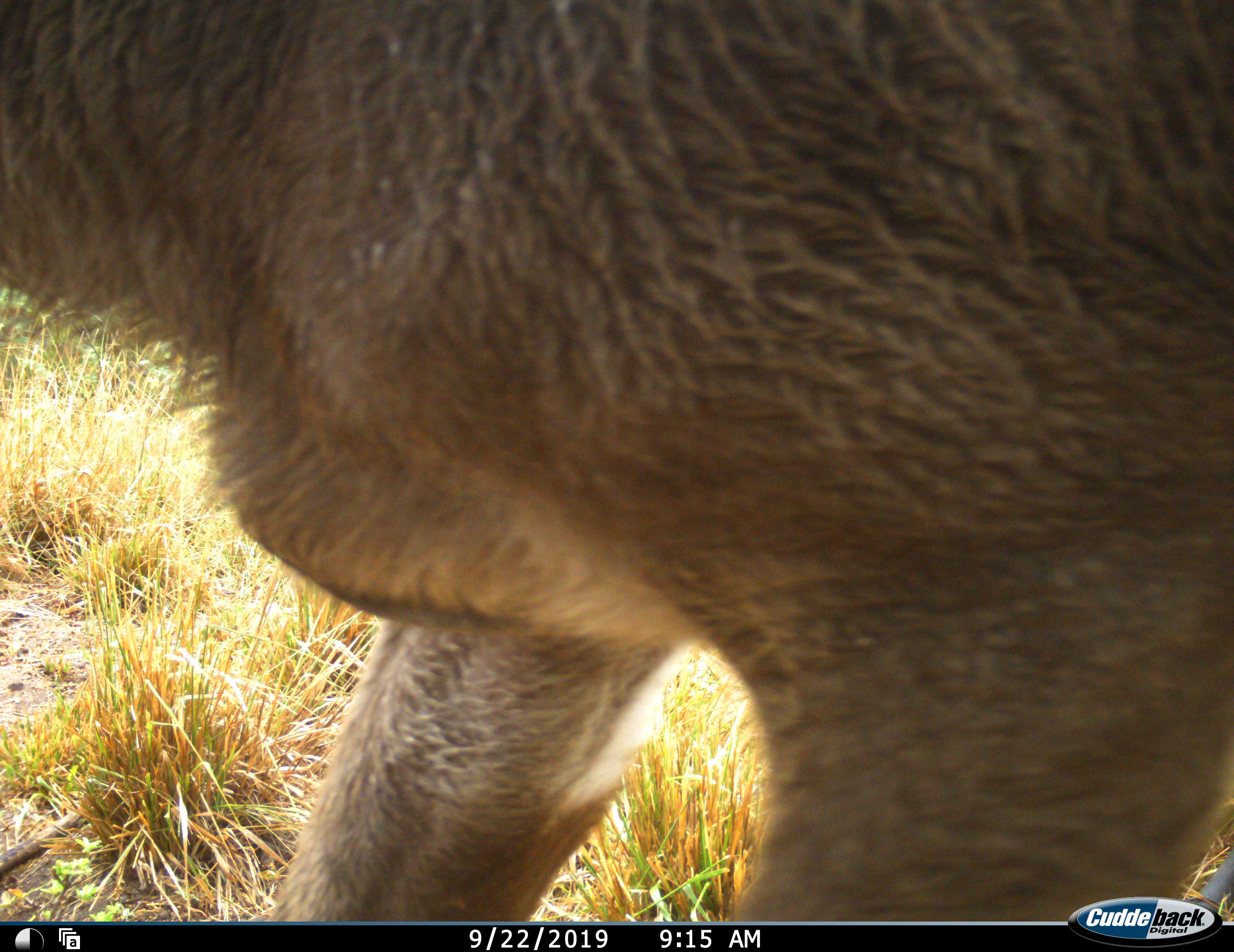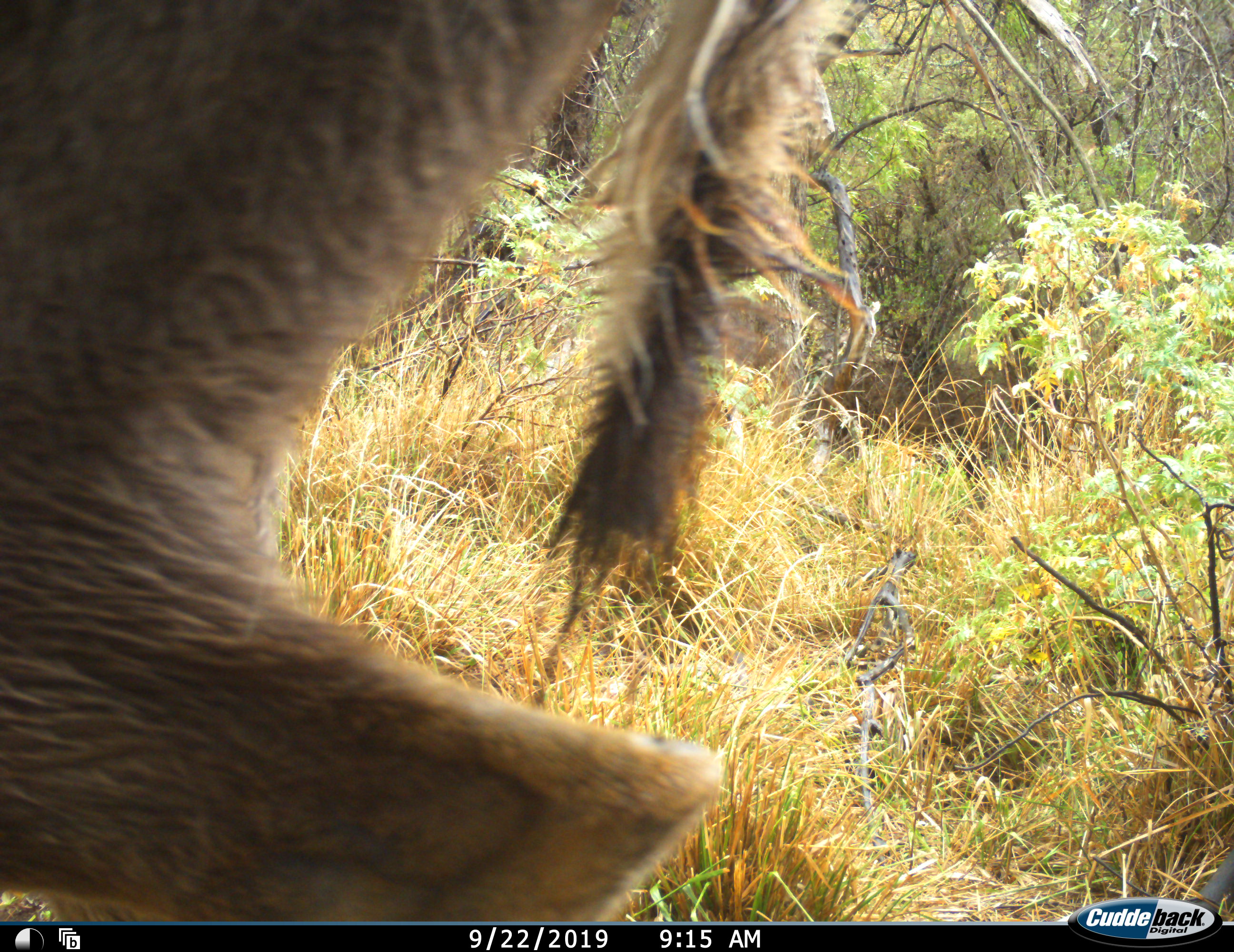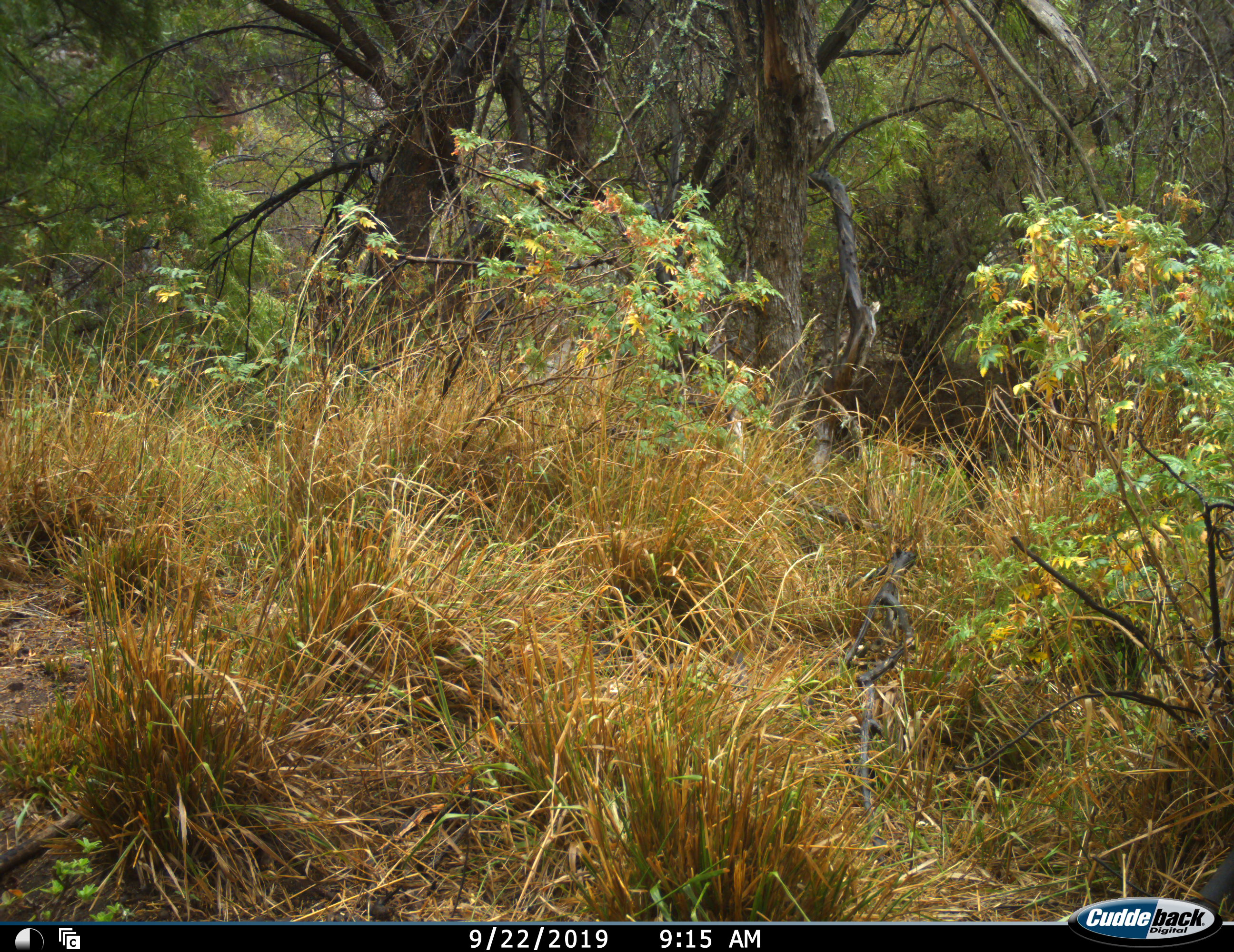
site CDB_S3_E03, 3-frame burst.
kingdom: Animalia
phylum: Chordata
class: Mammalia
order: Artiodactyla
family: Bovidae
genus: Tragelaphus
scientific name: Tragelaphus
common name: kudu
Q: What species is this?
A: Kudu (Tragelaphus).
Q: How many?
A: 1.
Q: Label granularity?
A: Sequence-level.